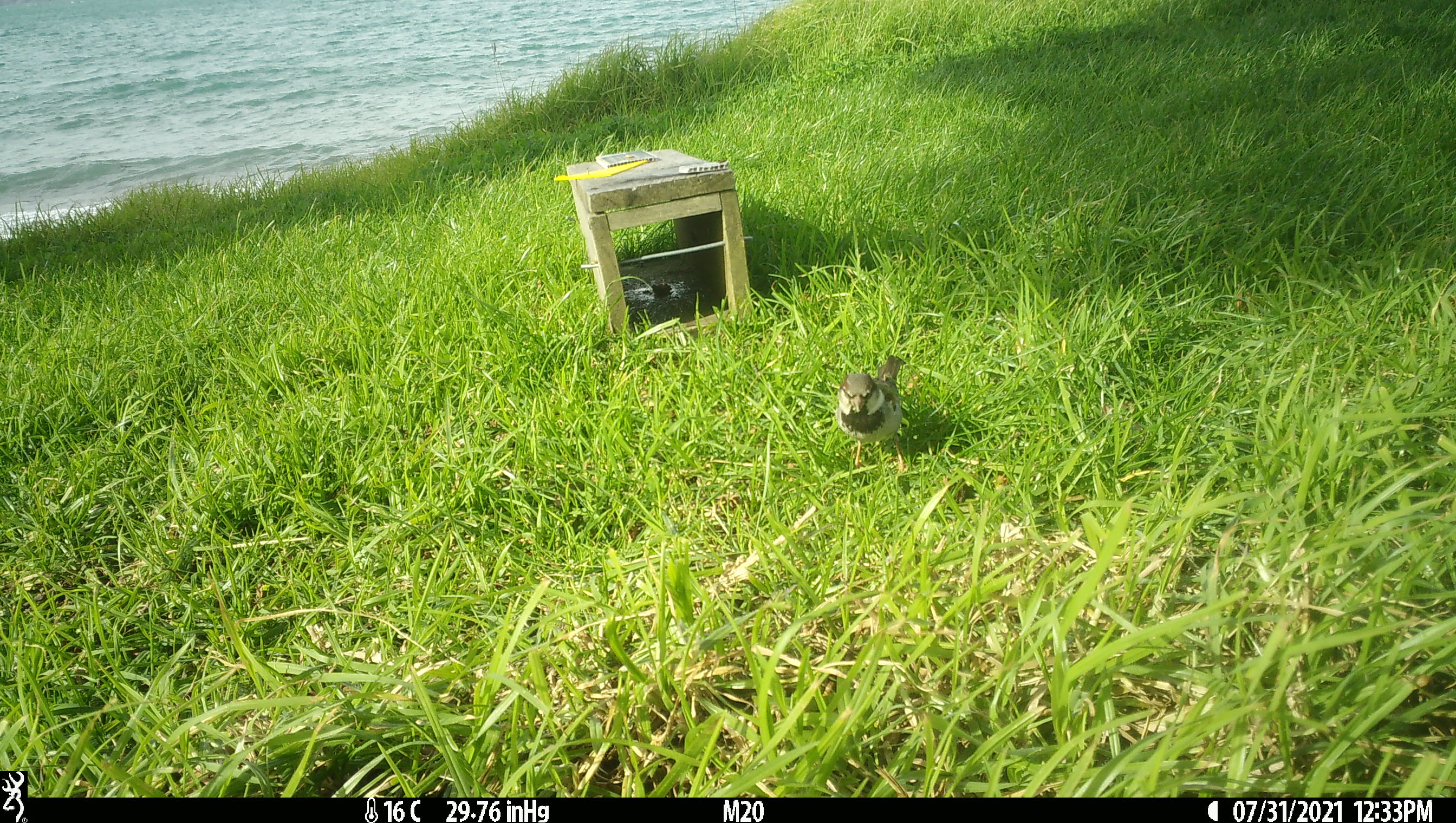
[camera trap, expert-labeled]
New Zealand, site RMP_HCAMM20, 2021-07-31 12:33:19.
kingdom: Animalia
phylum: Chordata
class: Aves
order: Passeriformes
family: Passeridae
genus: Passer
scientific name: Passer domesticus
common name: house sparrow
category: sparrow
Sparrow (house sparrow) (Passer domesticus).